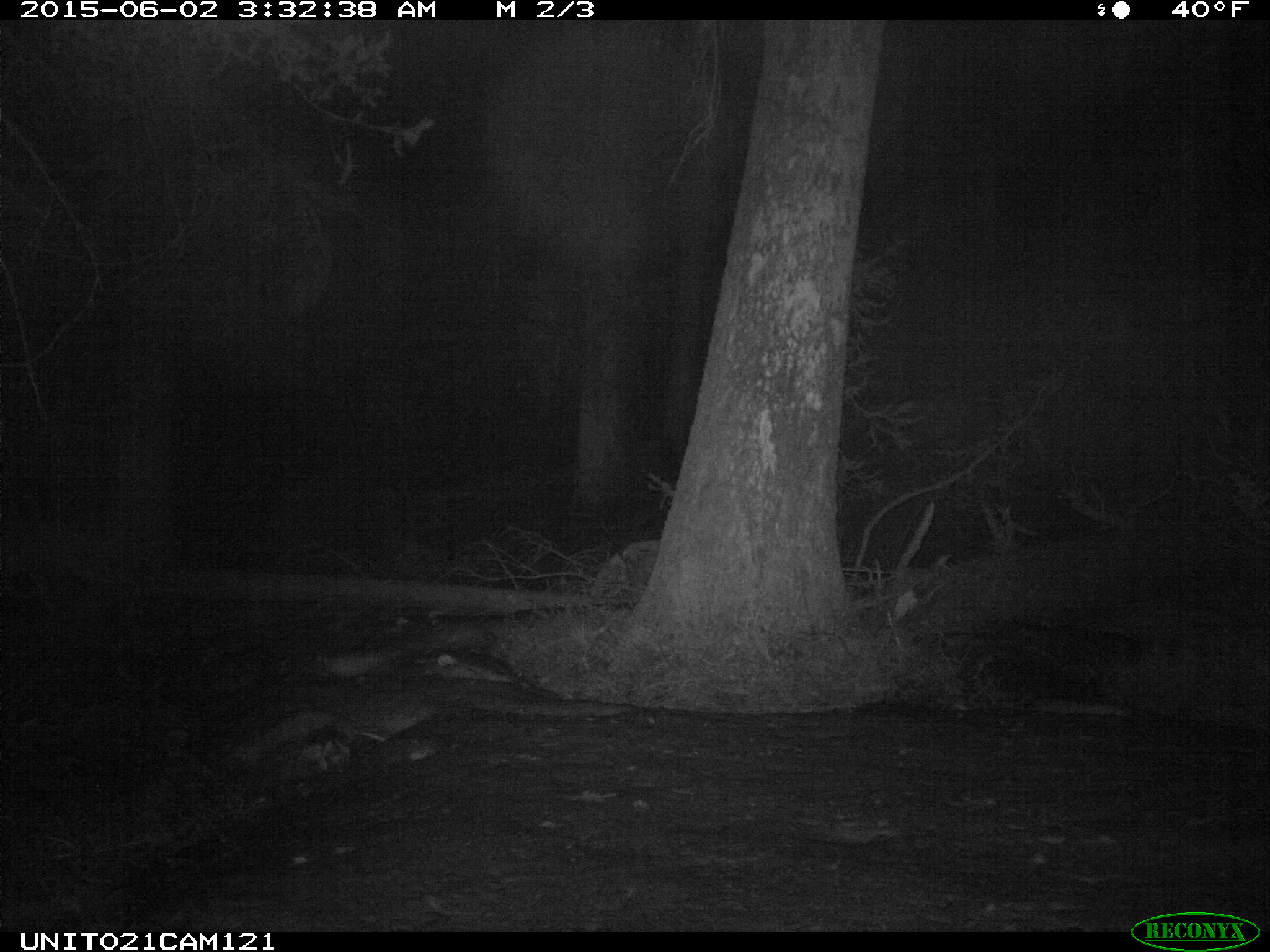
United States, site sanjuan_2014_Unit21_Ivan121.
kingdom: Animalia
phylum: Chordata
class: Mammalia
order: Artiodactyla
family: Cervidae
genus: Odocoileus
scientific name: Odocoileus hemionus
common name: mule deer